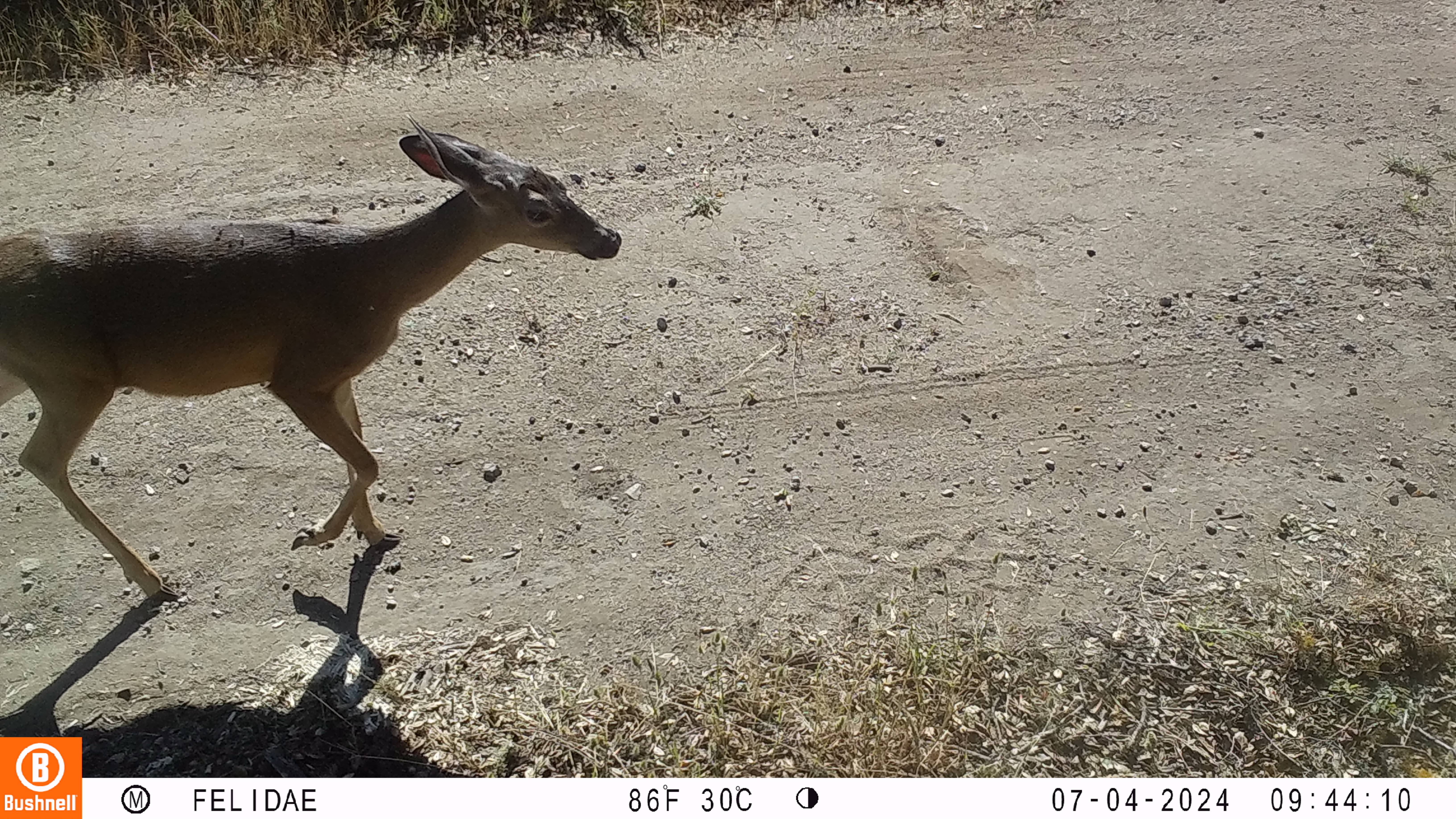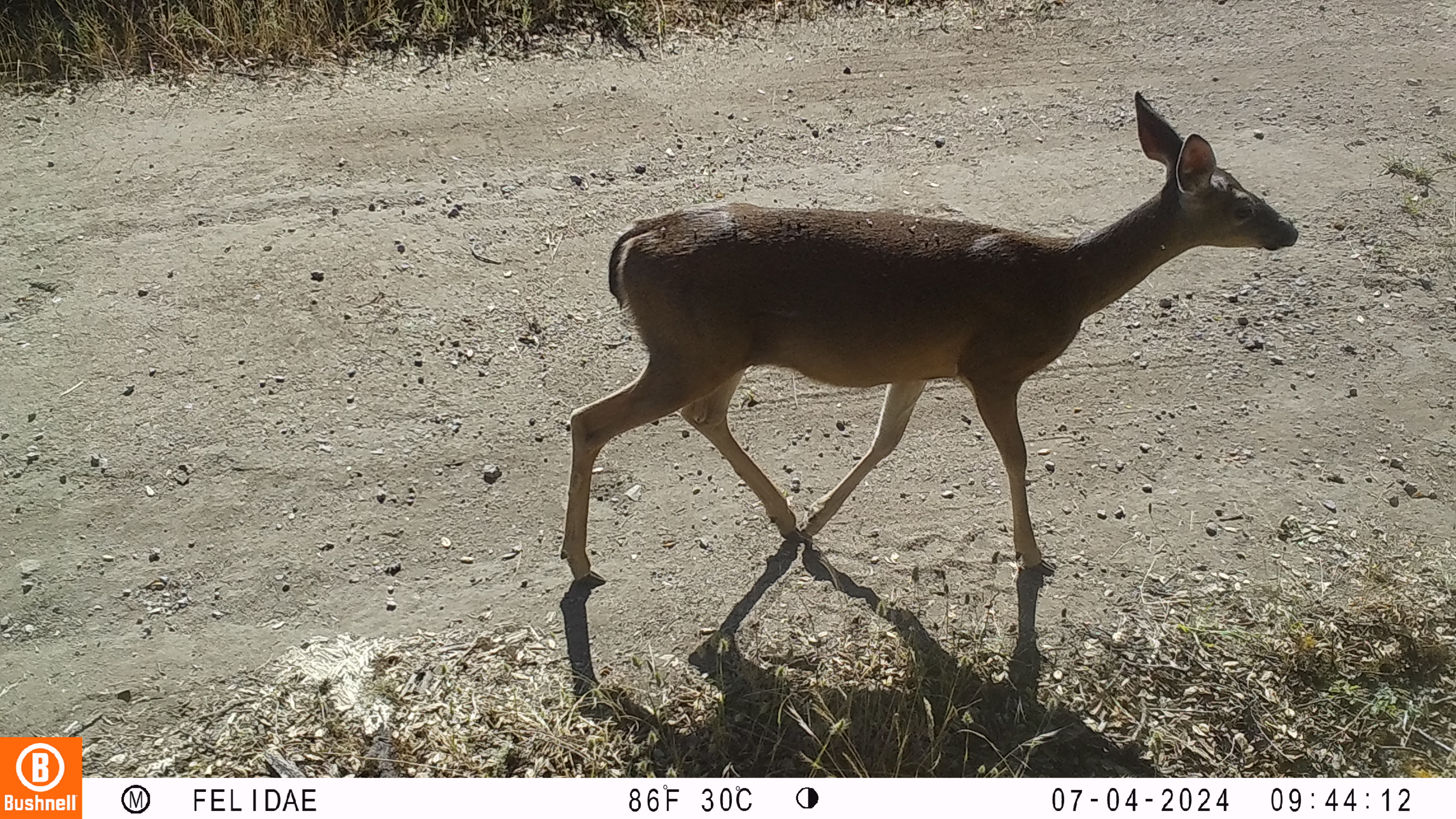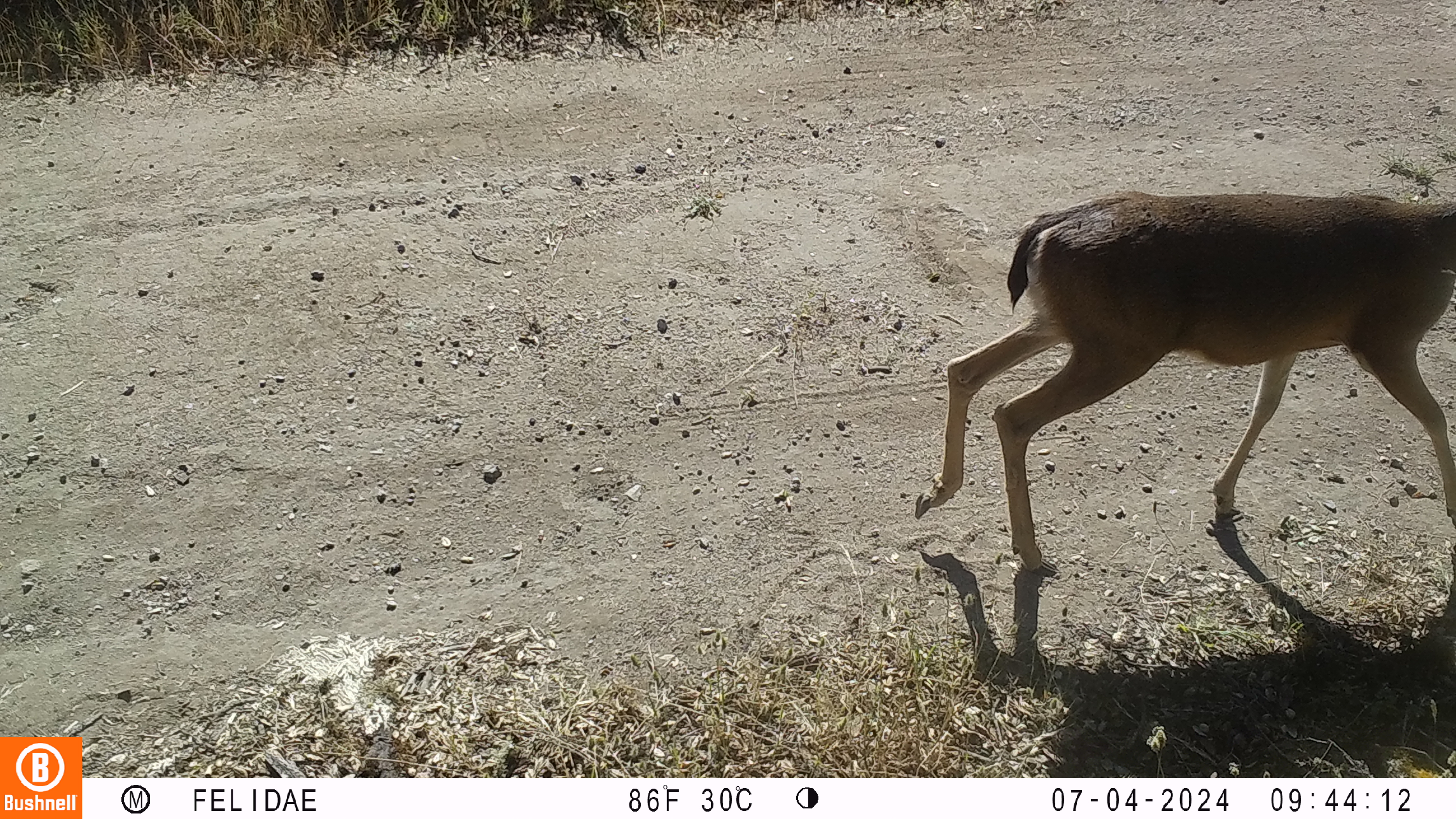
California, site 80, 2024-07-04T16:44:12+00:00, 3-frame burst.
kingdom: Animalia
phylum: Chordata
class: Mammalia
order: Artiodactyla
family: Cervidae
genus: Odocoileus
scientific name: Odocoileus hemionus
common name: mule deer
Mule deer (Odocoileus hemionus).